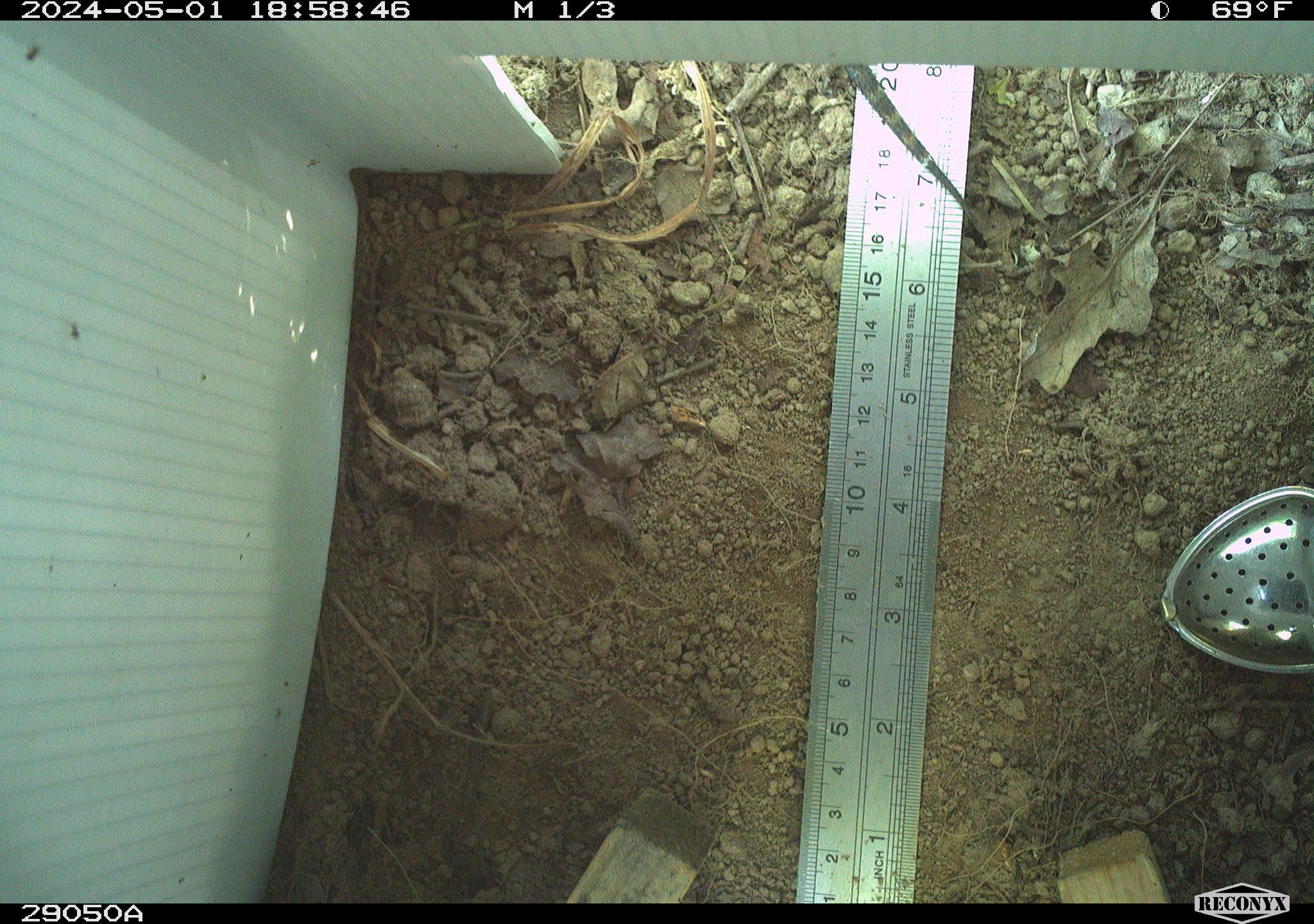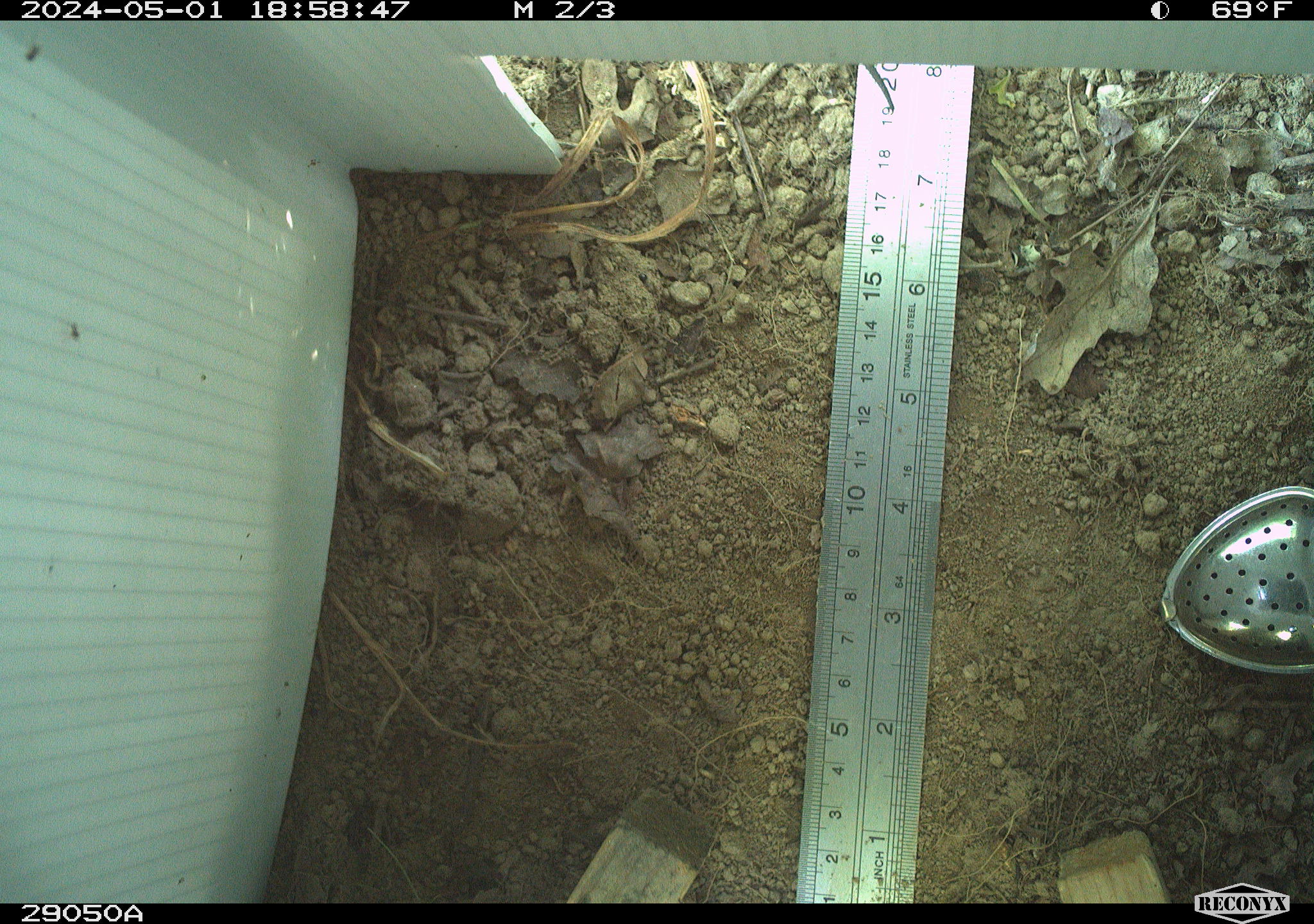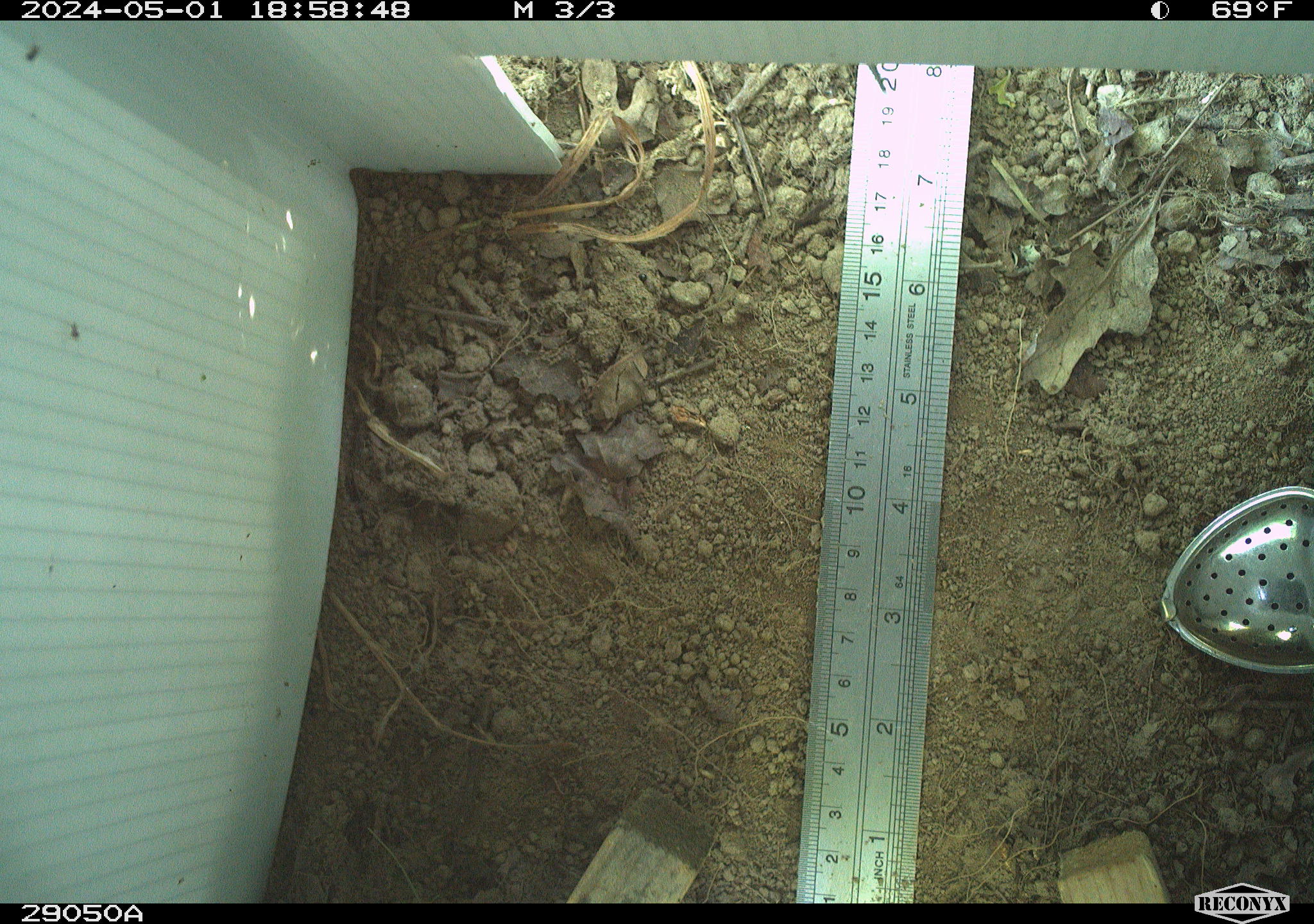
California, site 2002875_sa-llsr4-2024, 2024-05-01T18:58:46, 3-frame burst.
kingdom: Animalia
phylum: Chordata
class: Reptilia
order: Squamata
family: Phrynosomatidae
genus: Sceloporus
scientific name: Sceloporus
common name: spiny lizards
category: sceloporus species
Sceloporus species (spiny lizards) (Sceloporus).